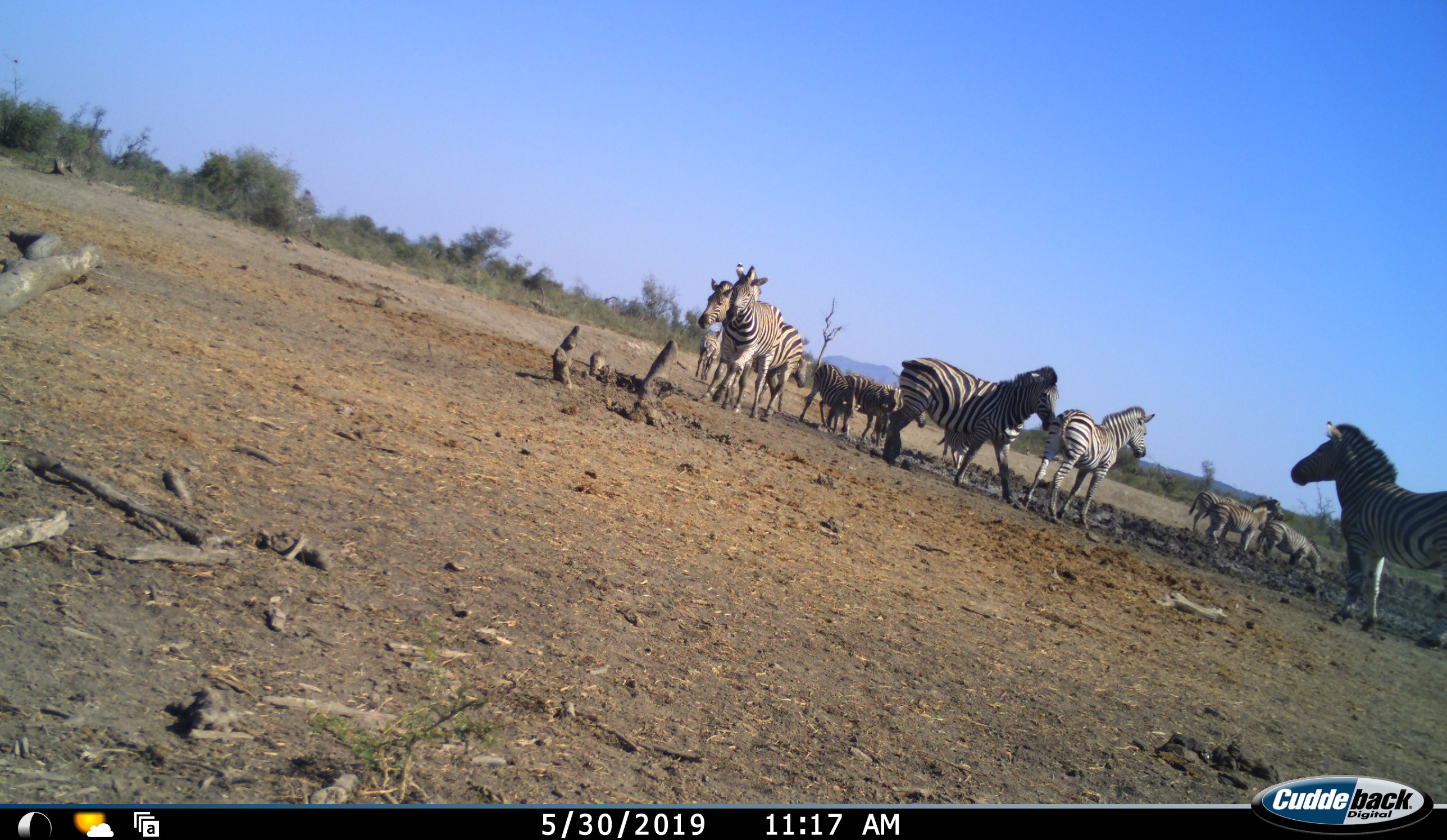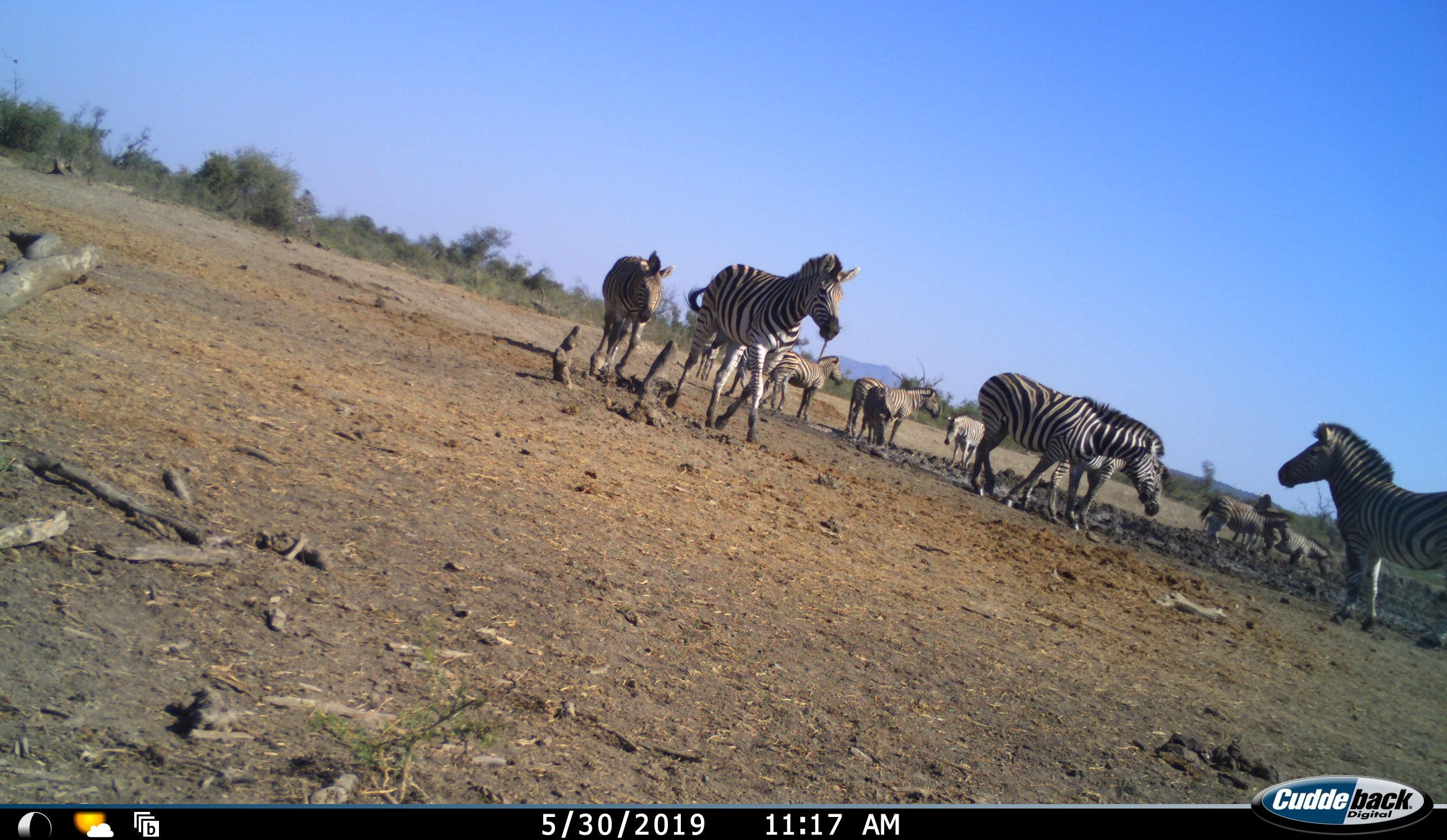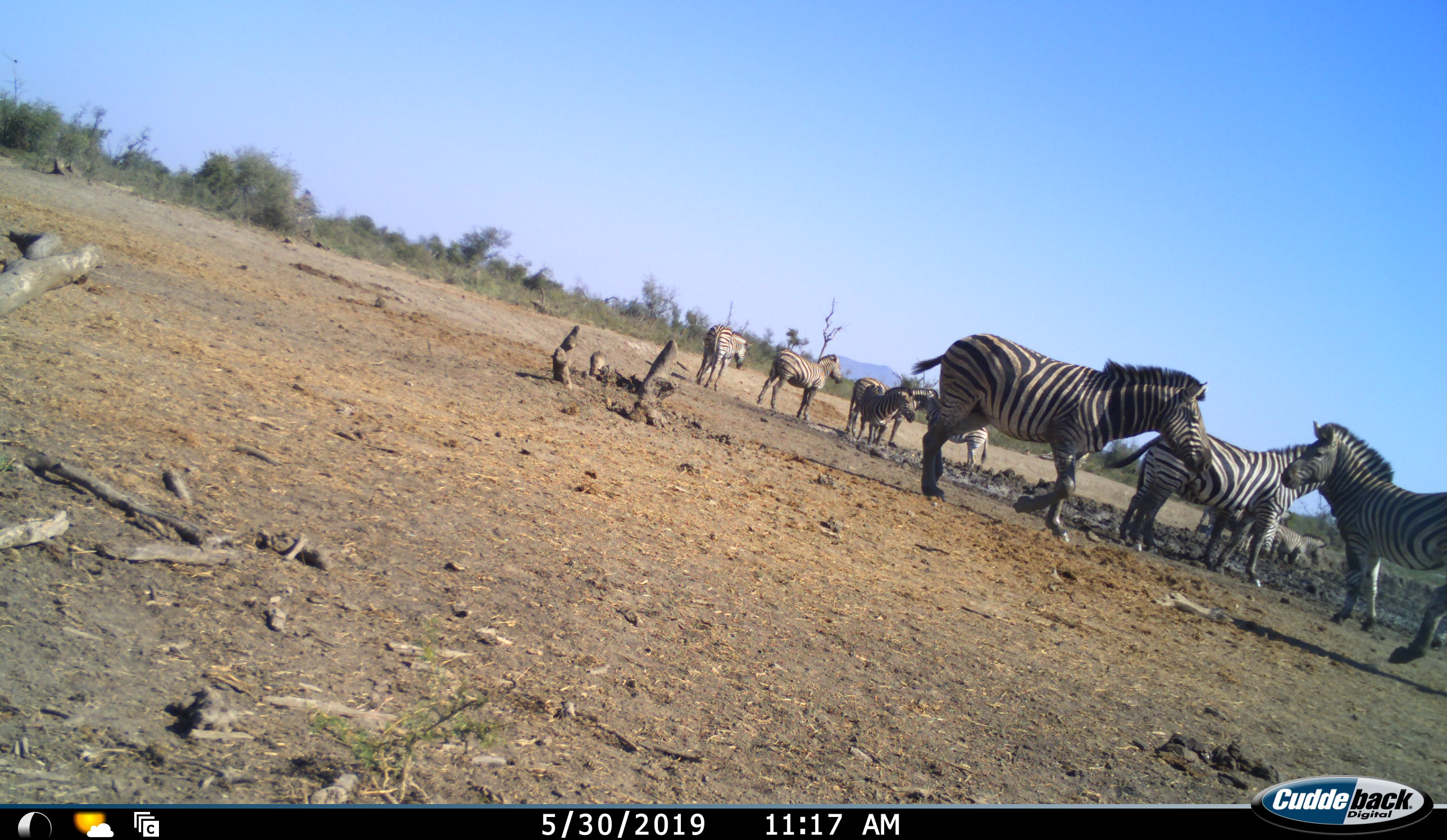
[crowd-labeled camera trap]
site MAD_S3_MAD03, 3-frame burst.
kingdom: Animalia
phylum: Chordata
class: Mammalia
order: Perissodactyla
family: Equidae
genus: Equus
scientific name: Equus quagga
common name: plains zebra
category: zebraplains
Zebraplains (plains zebra) (Equus quagga), count 11-50. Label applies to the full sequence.